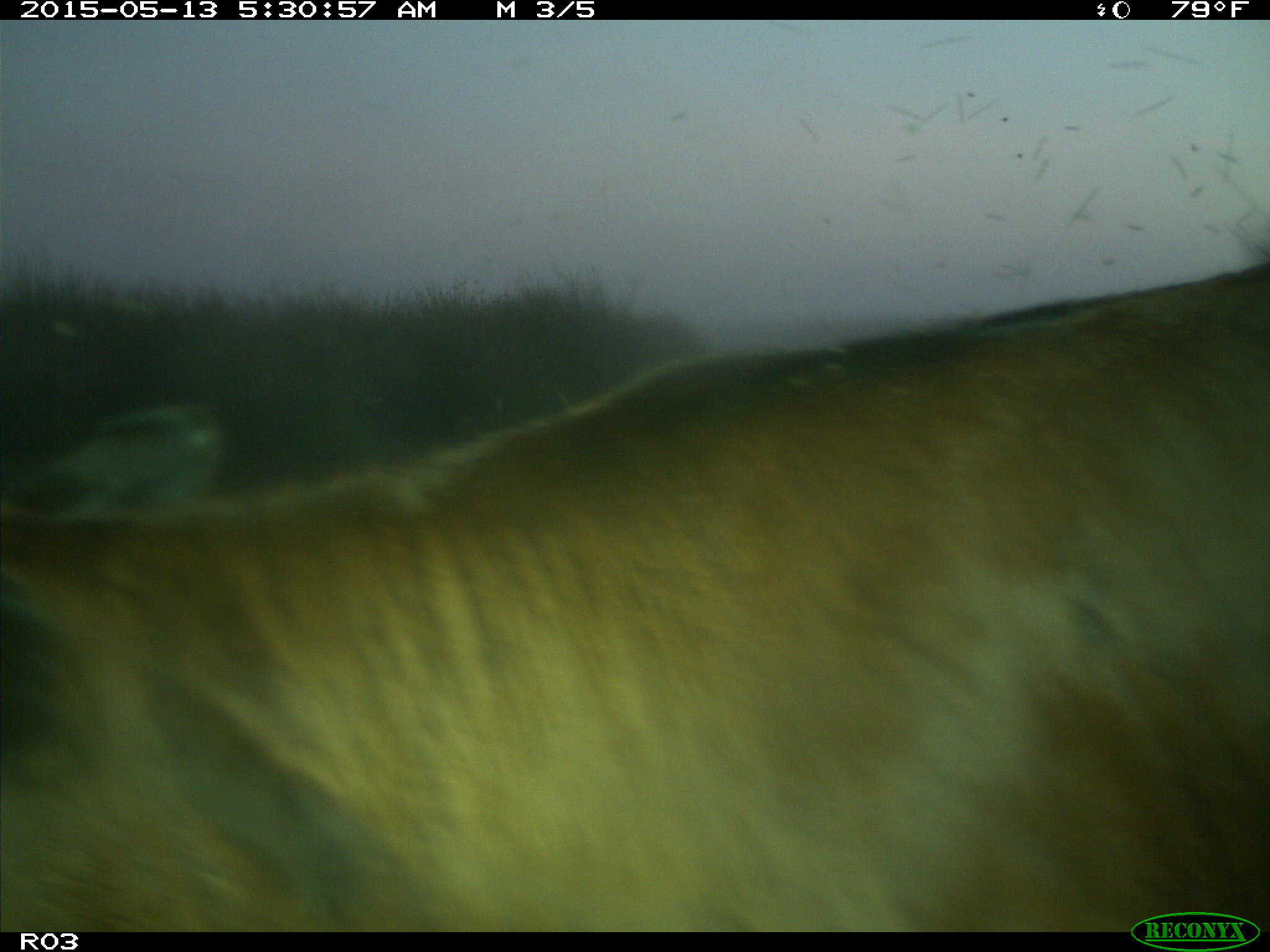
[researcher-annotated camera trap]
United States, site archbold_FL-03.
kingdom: Animalia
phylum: Chordata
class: Mammalia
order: Artiodactyla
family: Bovidae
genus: Bos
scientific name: Bos taurus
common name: domestic cow